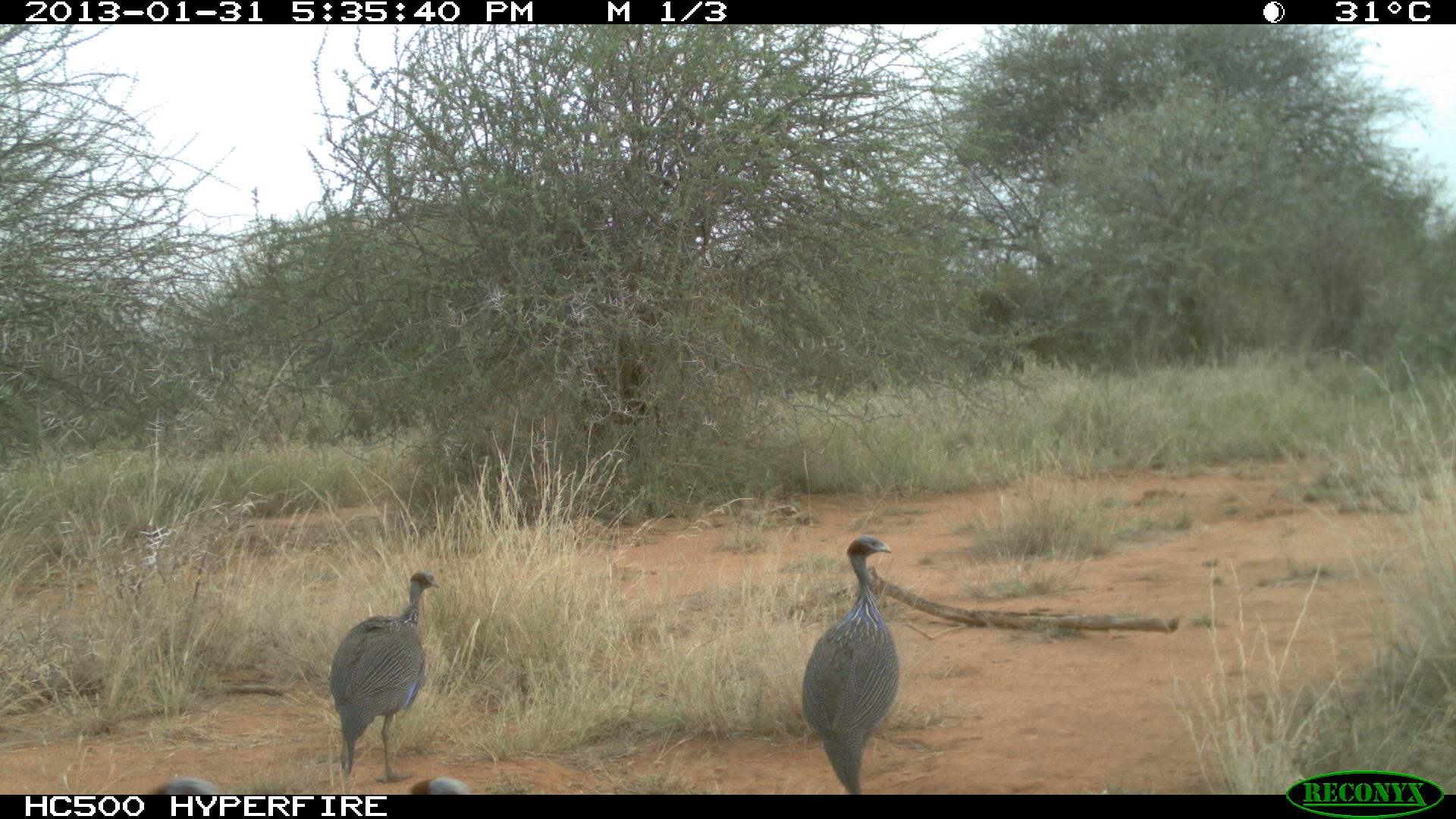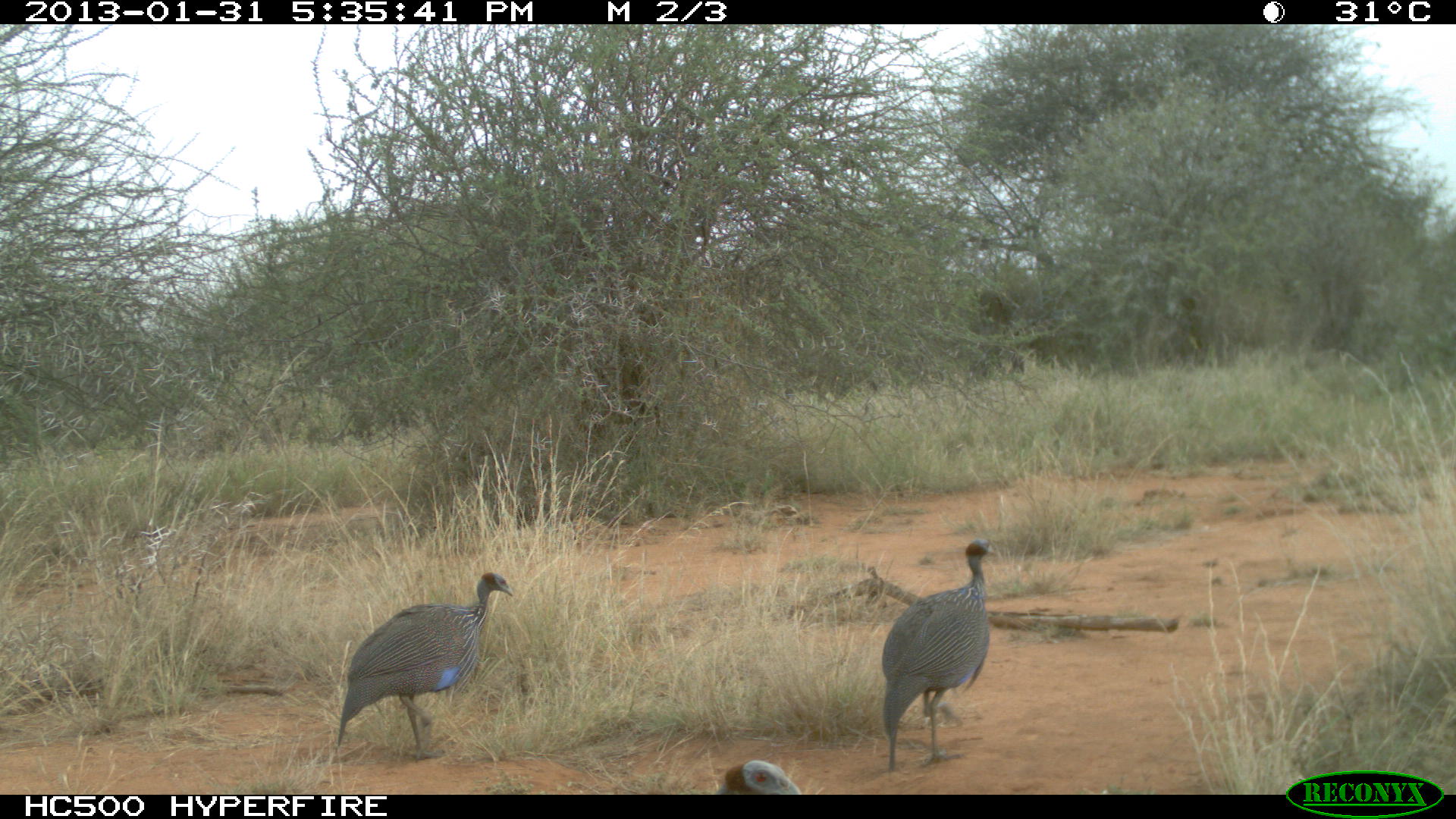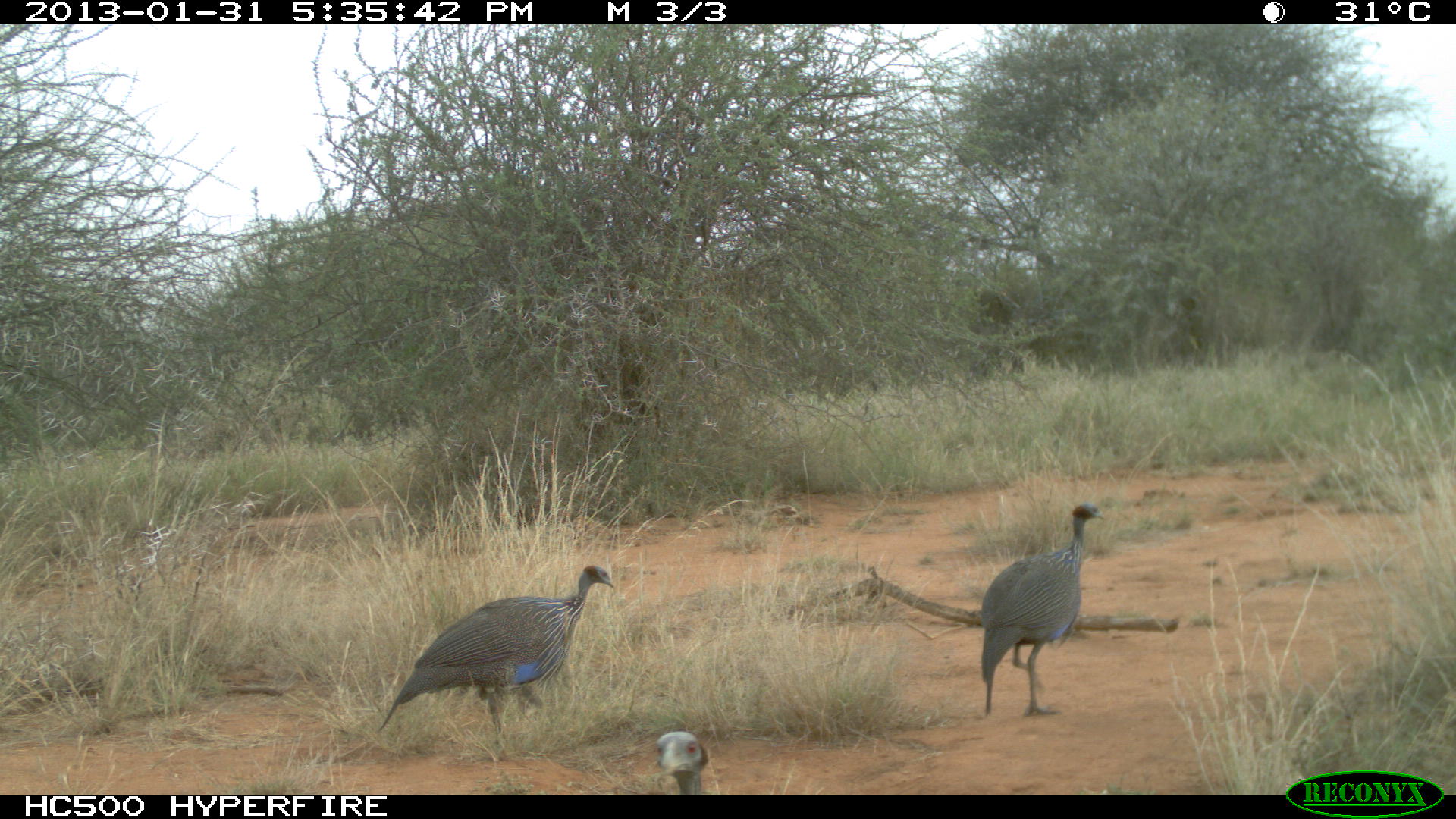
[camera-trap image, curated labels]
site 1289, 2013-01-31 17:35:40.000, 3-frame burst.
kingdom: Animalia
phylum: Chordata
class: Aves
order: Galliformes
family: Numididae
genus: Acryllium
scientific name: Acryllium vulturinum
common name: vulturine guineafowl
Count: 4.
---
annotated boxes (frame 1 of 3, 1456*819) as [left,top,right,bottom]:
acryllium vulturinum: [794,534,906,796]; [327,567,438,783]; [155,776,232,795]; [409,777,475,798]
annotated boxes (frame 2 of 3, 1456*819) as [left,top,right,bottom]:
acryllium vulturinum: [336,567,510,757]; [871,537,993,769]; [695,757,812,798]